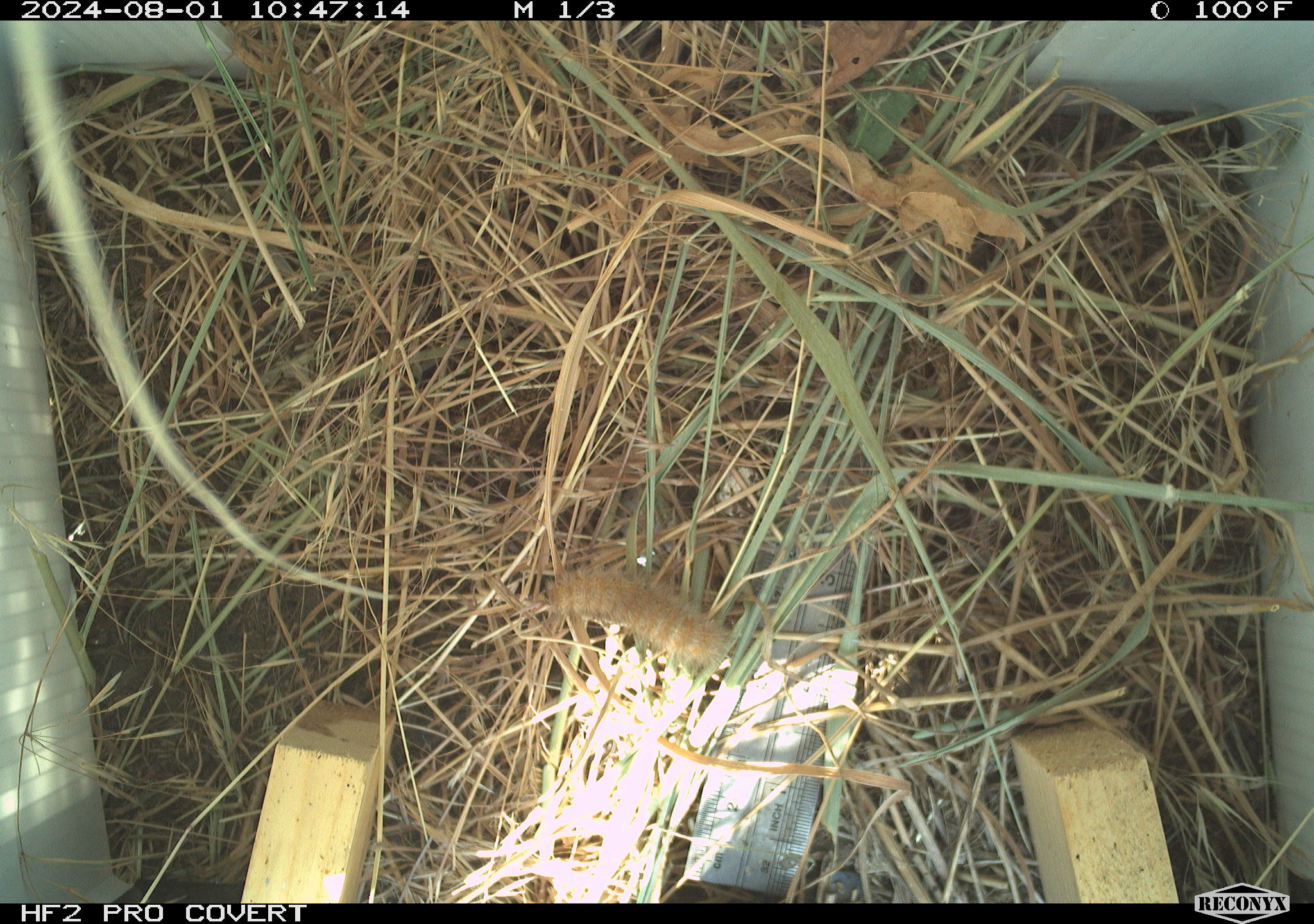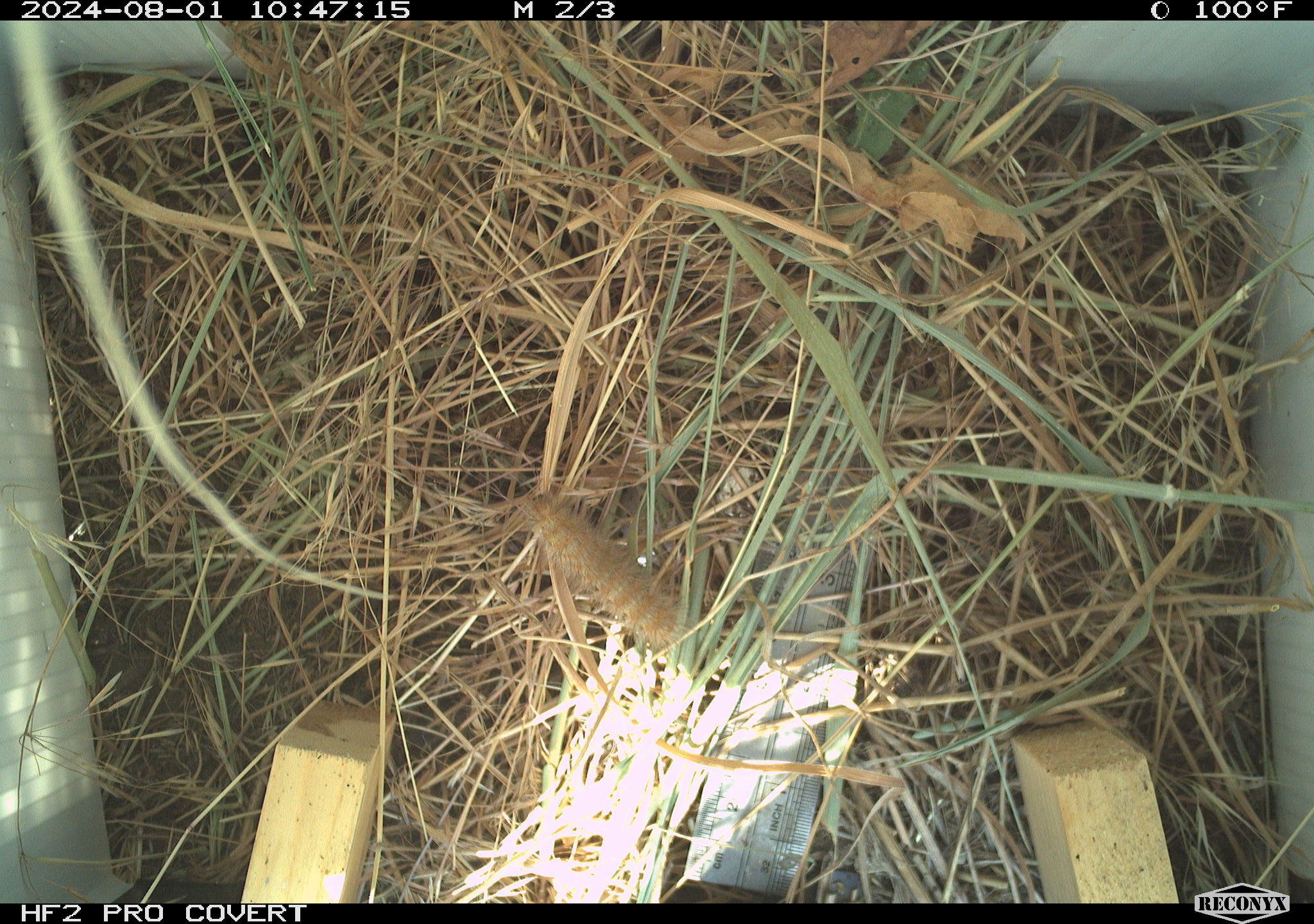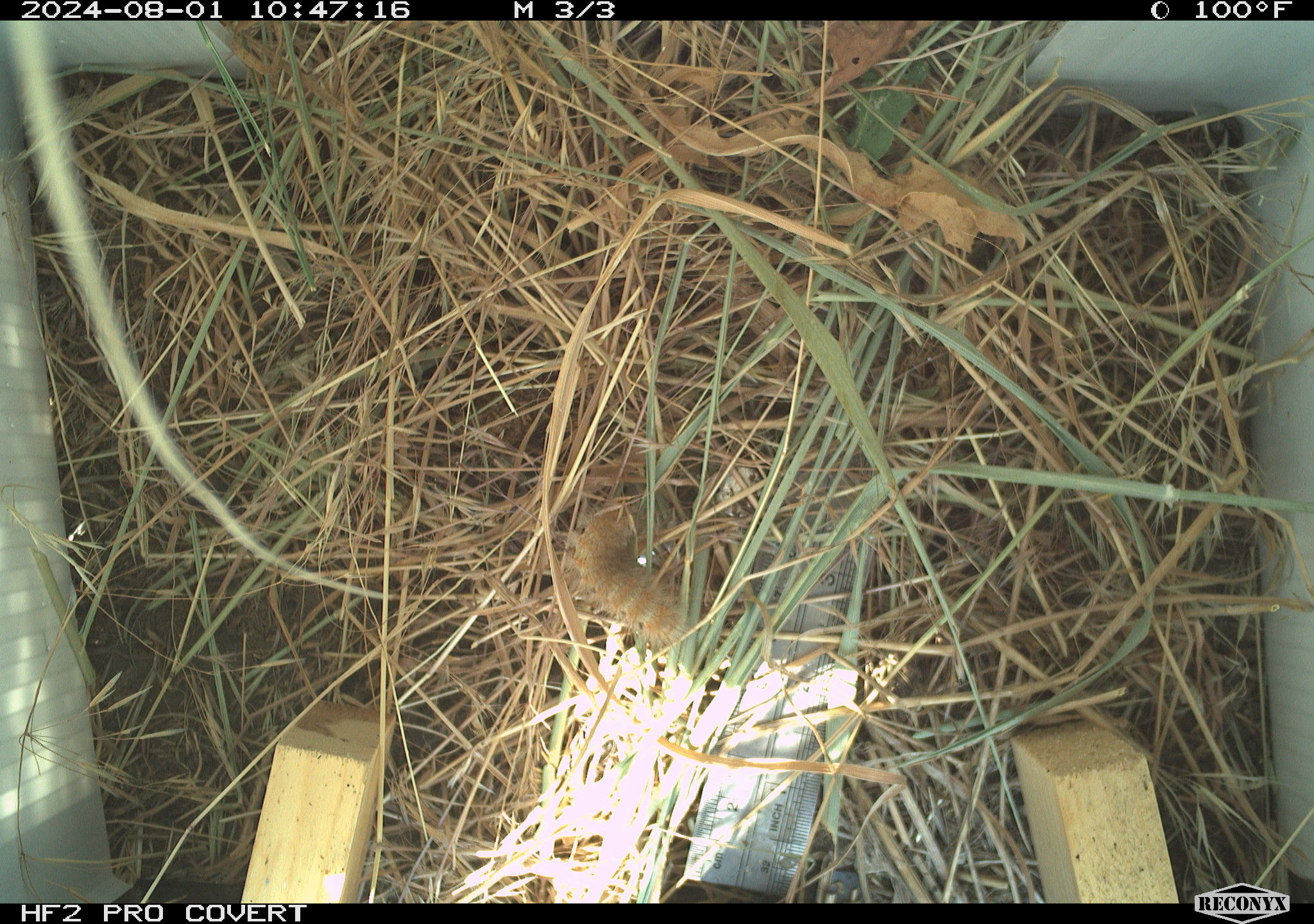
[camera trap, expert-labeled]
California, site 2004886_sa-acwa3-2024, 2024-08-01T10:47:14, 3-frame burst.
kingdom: Animalia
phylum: Arthropoda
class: Insecta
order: Lepidoptera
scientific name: Lepidoptera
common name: butterflies and moths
Butterflies and moths (Lepidoptera).